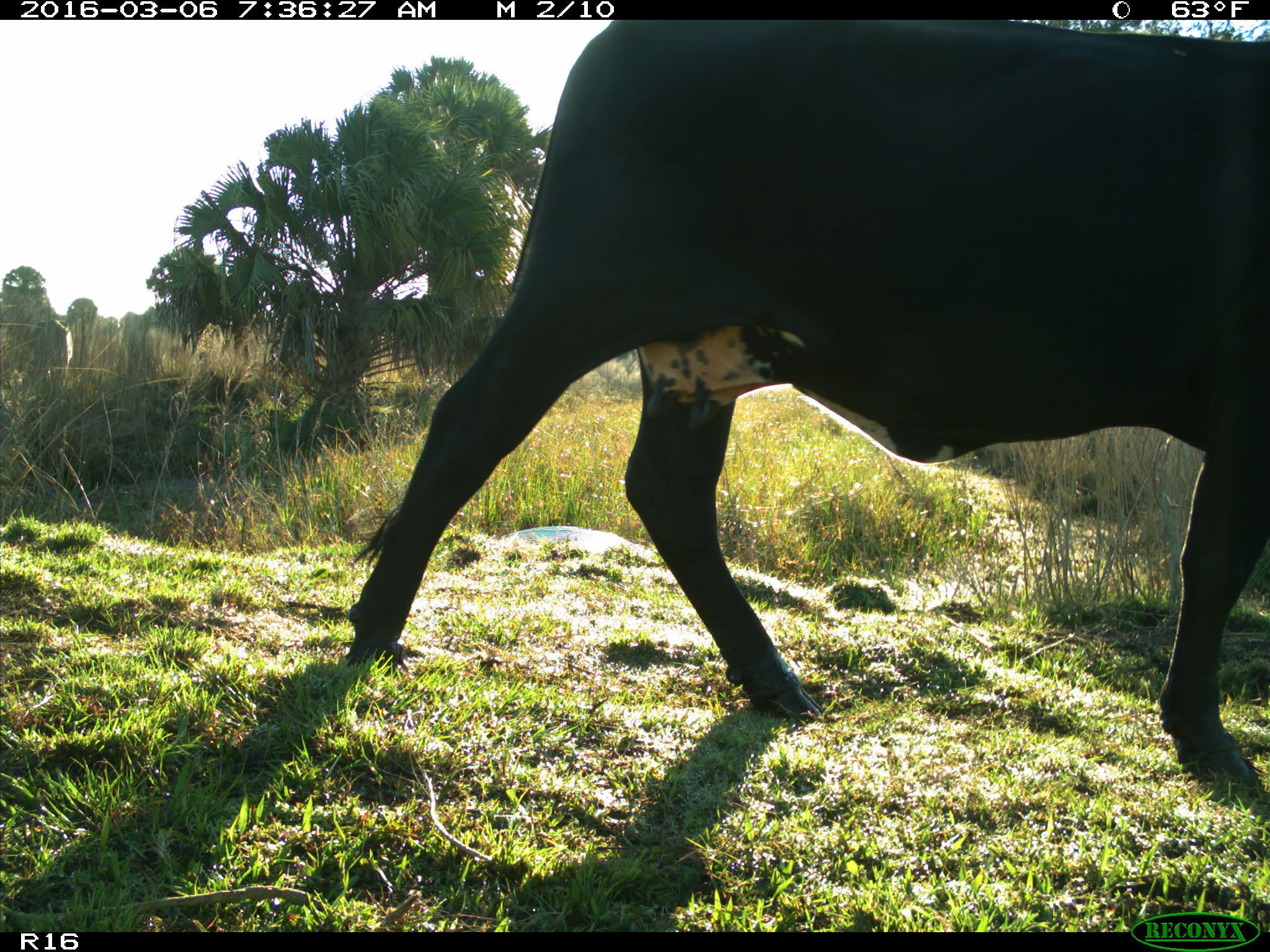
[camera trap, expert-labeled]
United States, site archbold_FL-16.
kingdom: Animalia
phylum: Chordata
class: Mammalia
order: Artiodactyla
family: Bovidae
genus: Bos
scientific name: Bos taurus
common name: domestic cow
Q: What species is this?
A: Bos taurus (domestic cow).